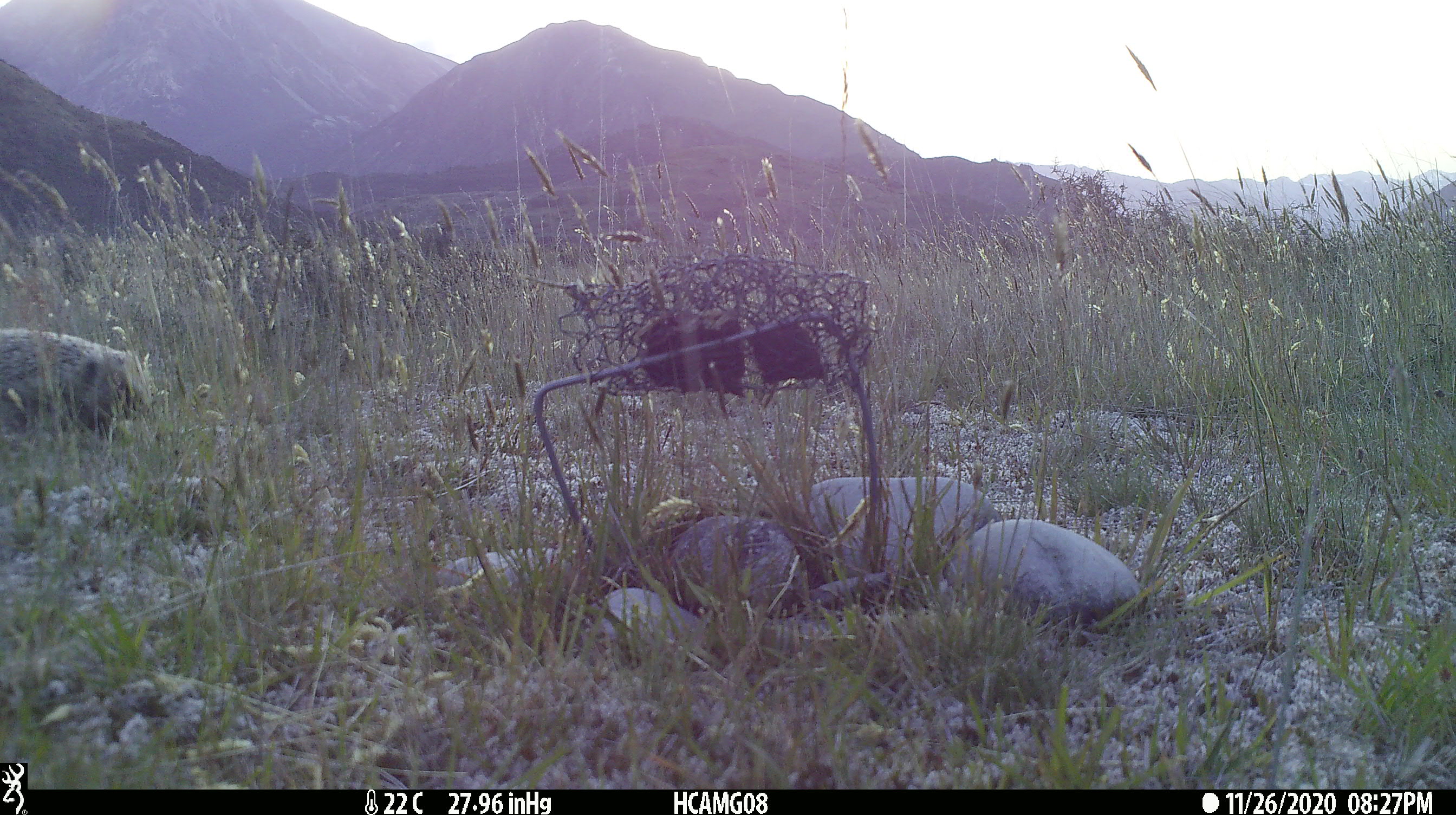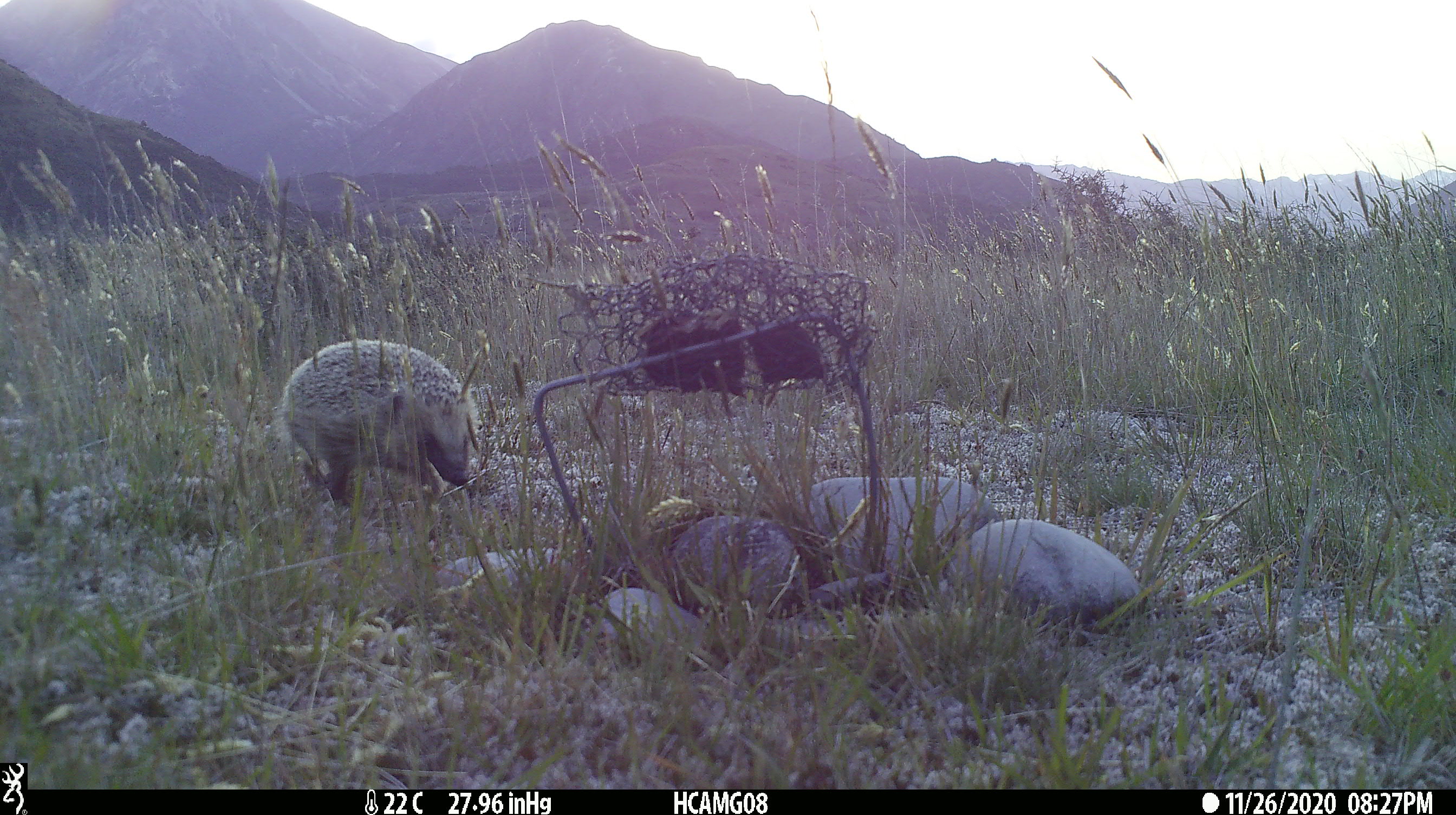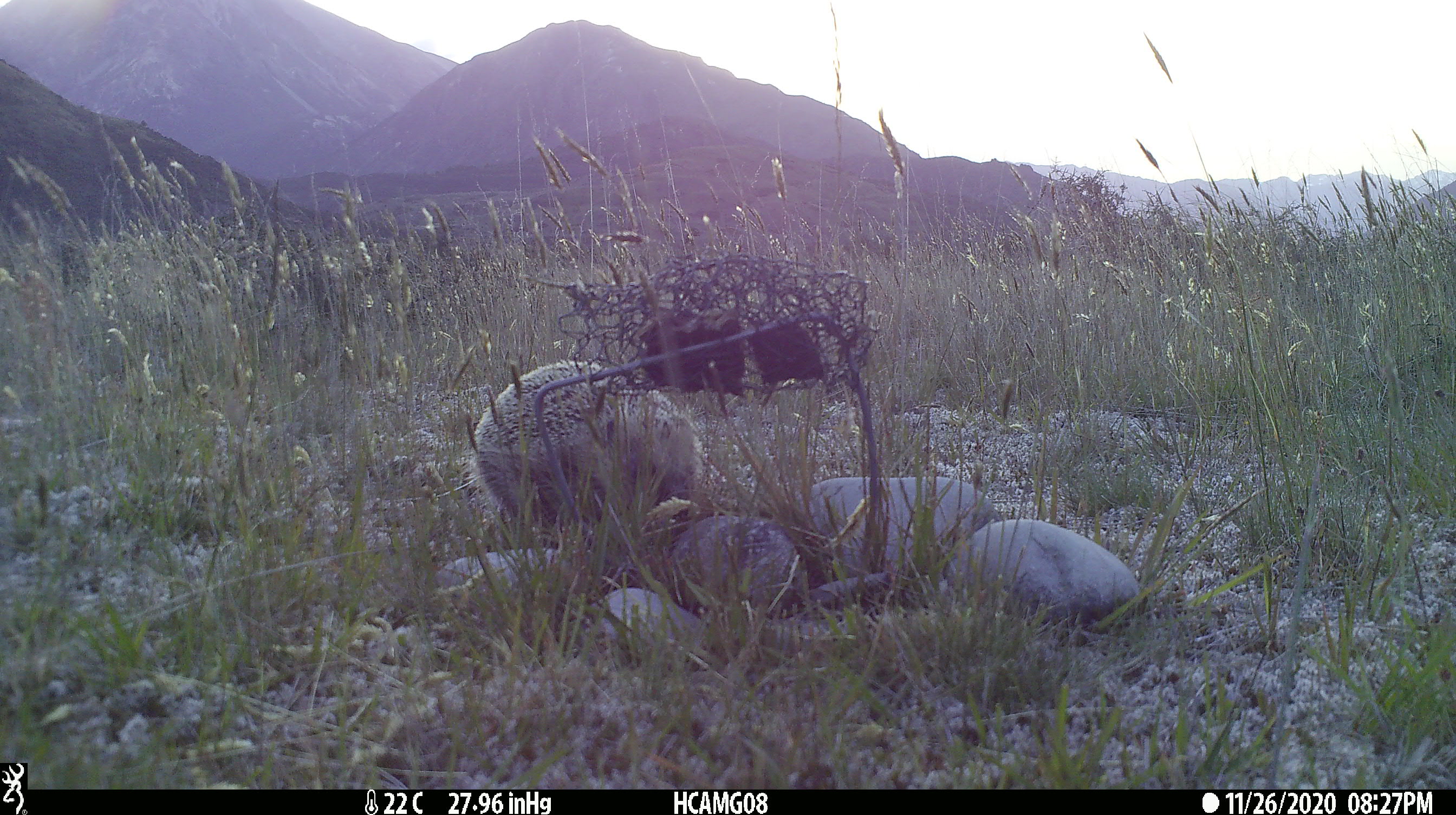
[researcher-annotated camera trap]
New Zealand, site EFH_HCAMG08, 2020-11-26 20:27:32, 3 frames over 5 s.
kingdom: Animalia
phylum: Chordata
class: Mammalia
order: Eulipotyphla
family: Erinaceidae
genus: Erinaceus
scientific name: Erinaceus europaeus europaeus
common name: european hedgehog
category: hedgehog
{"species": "hedgehog (european hedgehog) (Erinaceus europaeus europaeus)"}